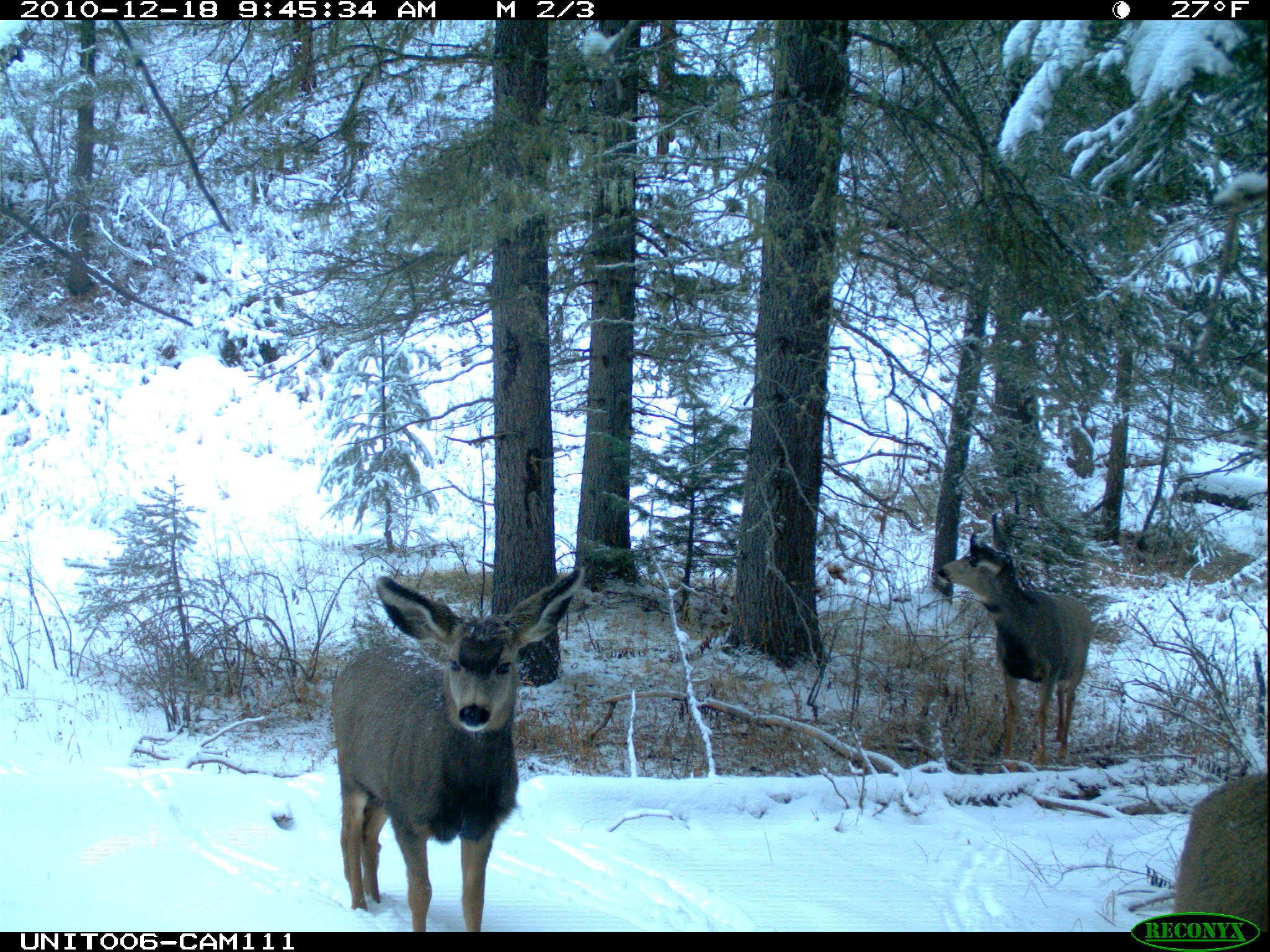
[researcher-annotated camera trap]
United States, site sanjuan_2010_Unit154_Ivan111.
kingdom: Animalia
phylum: Chordata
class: Mammalia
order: Artiodactyla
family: Cervidae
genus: Odocoileus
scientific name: Odocoileus hemionus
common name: mule deer